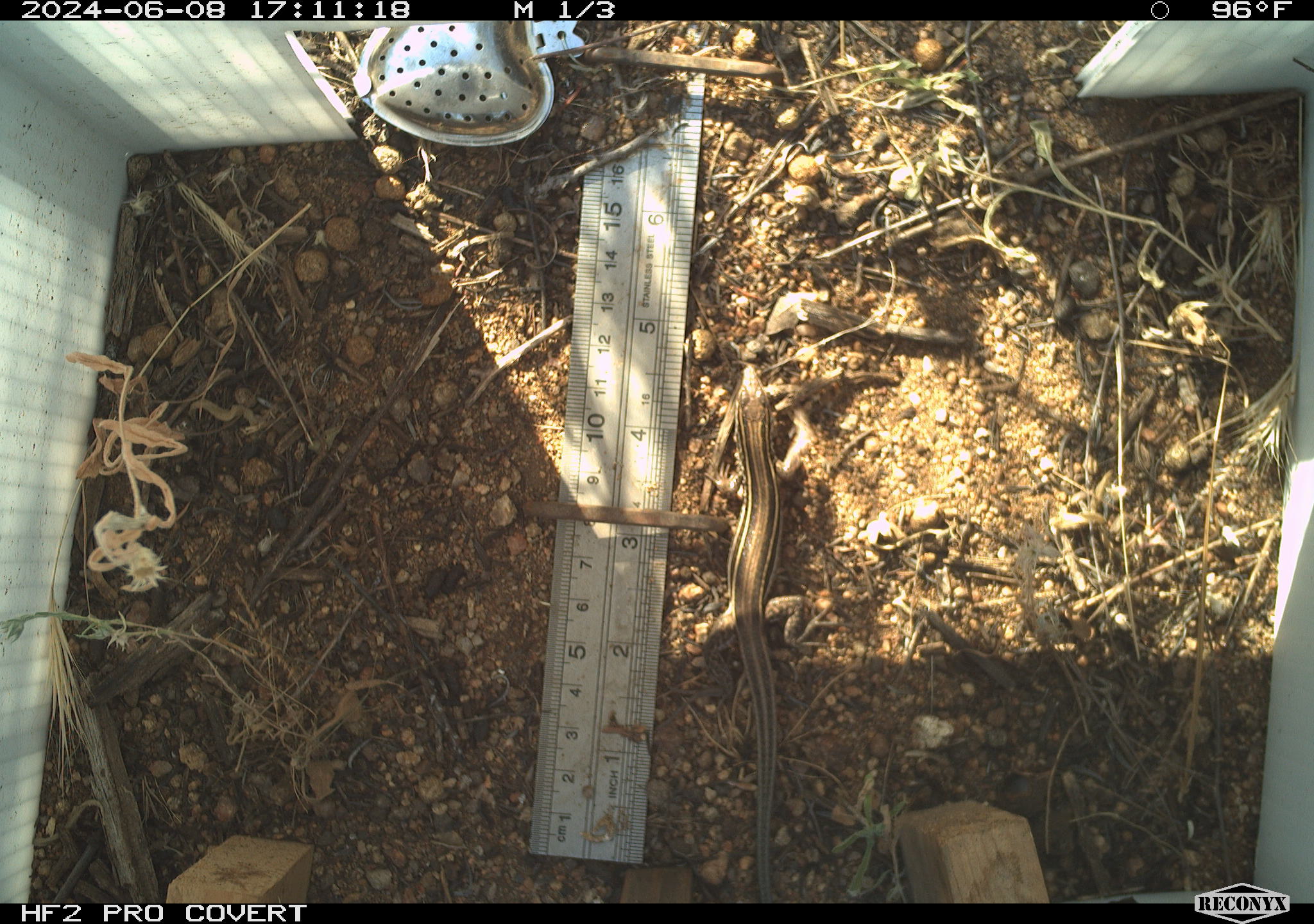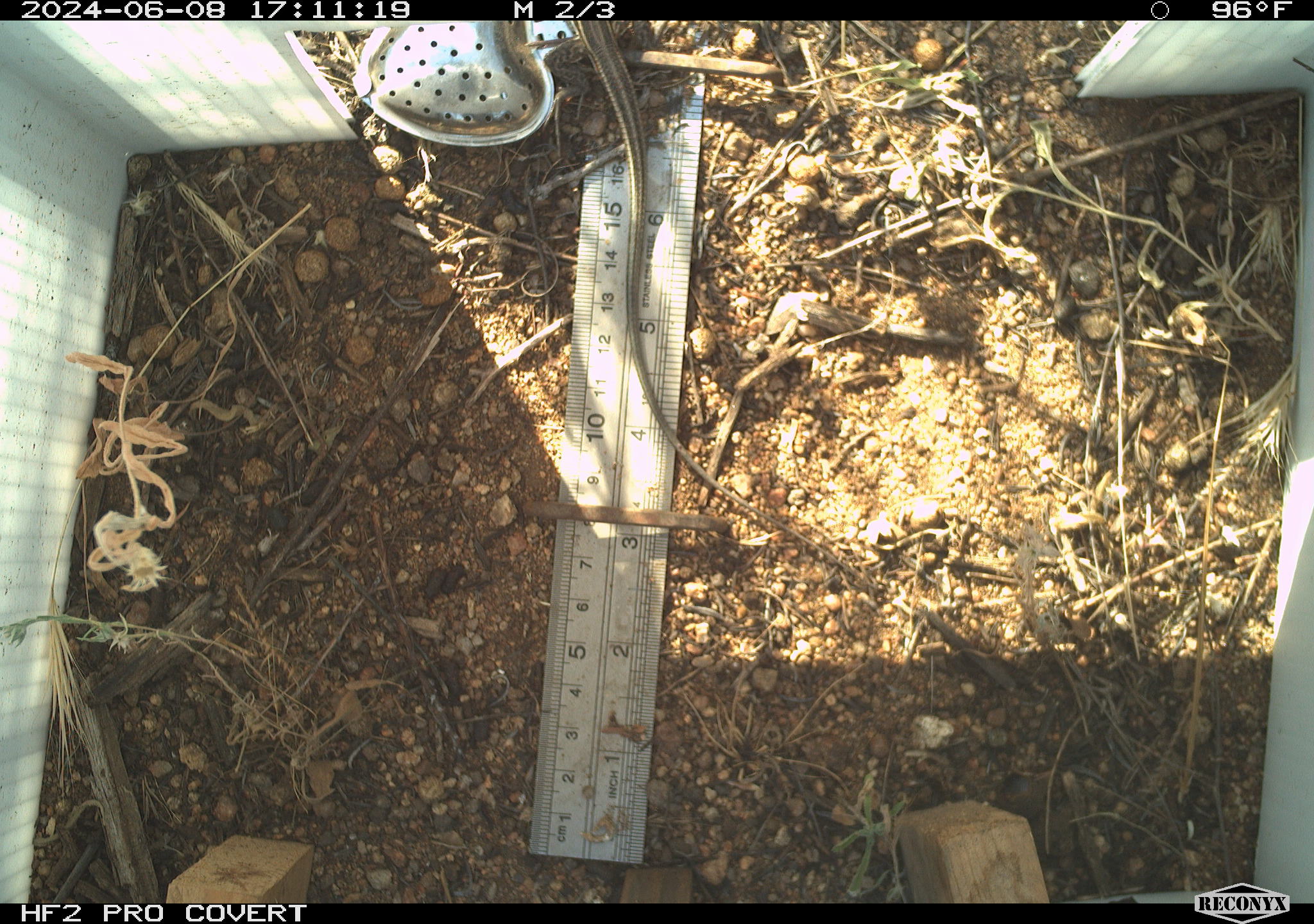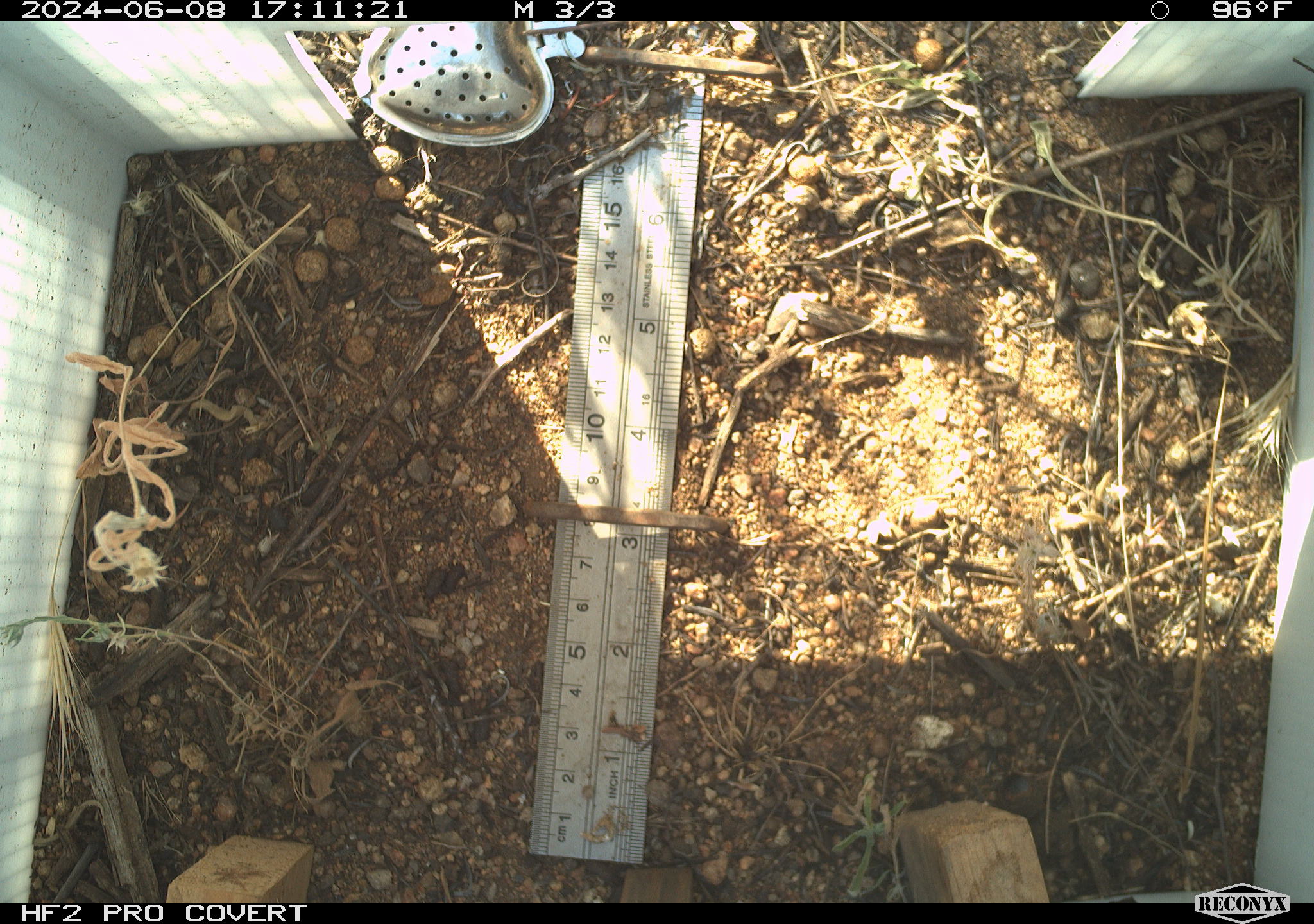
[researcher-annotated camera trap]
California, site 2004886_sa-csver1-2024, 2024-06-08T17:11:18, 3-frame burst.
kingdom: Animalia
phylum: Chordata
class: Reptilia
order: Squamata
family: Scincidae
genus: Plestiodon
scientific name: Plestiodon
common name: blue-tailed skinks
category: plestiodon species